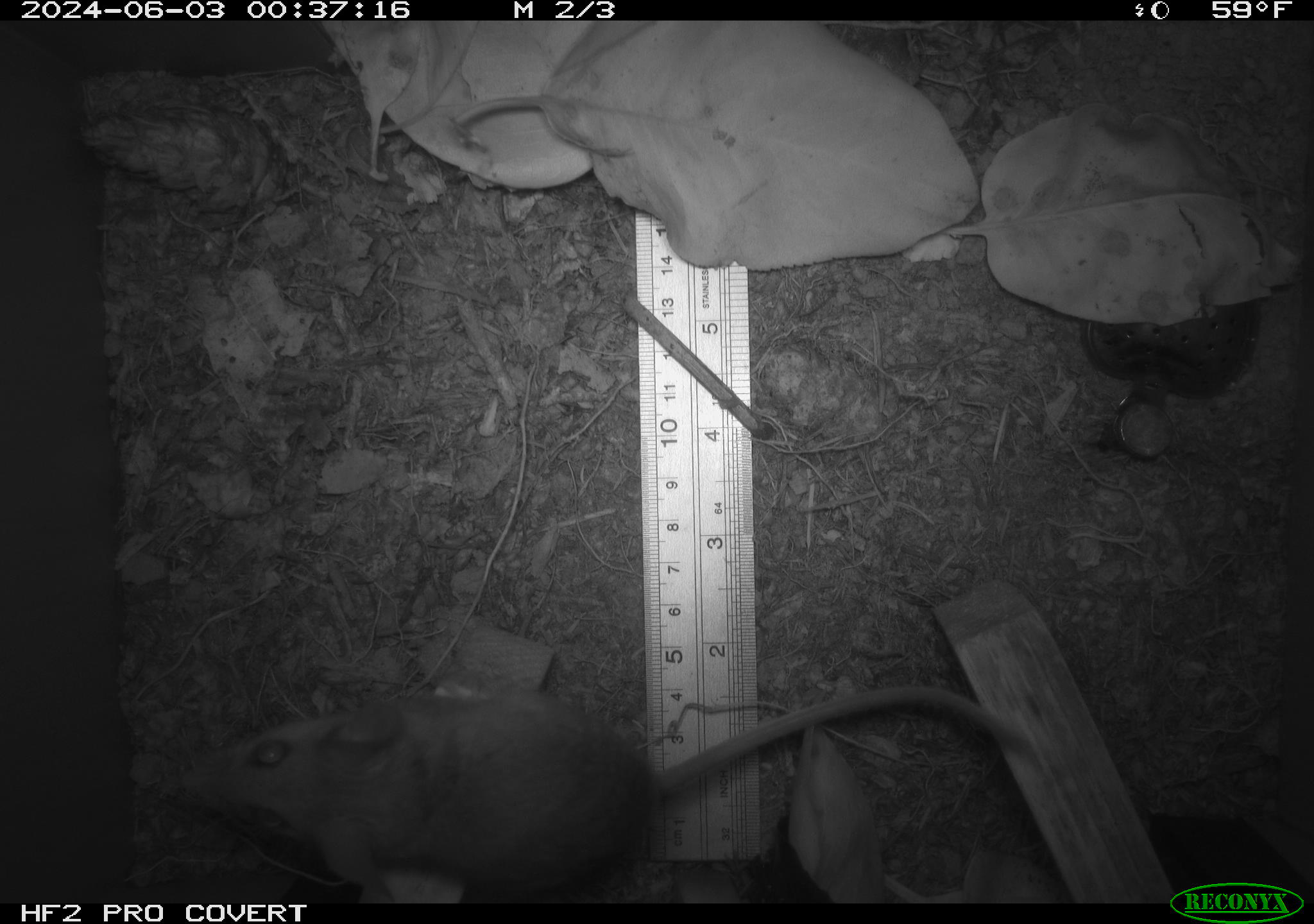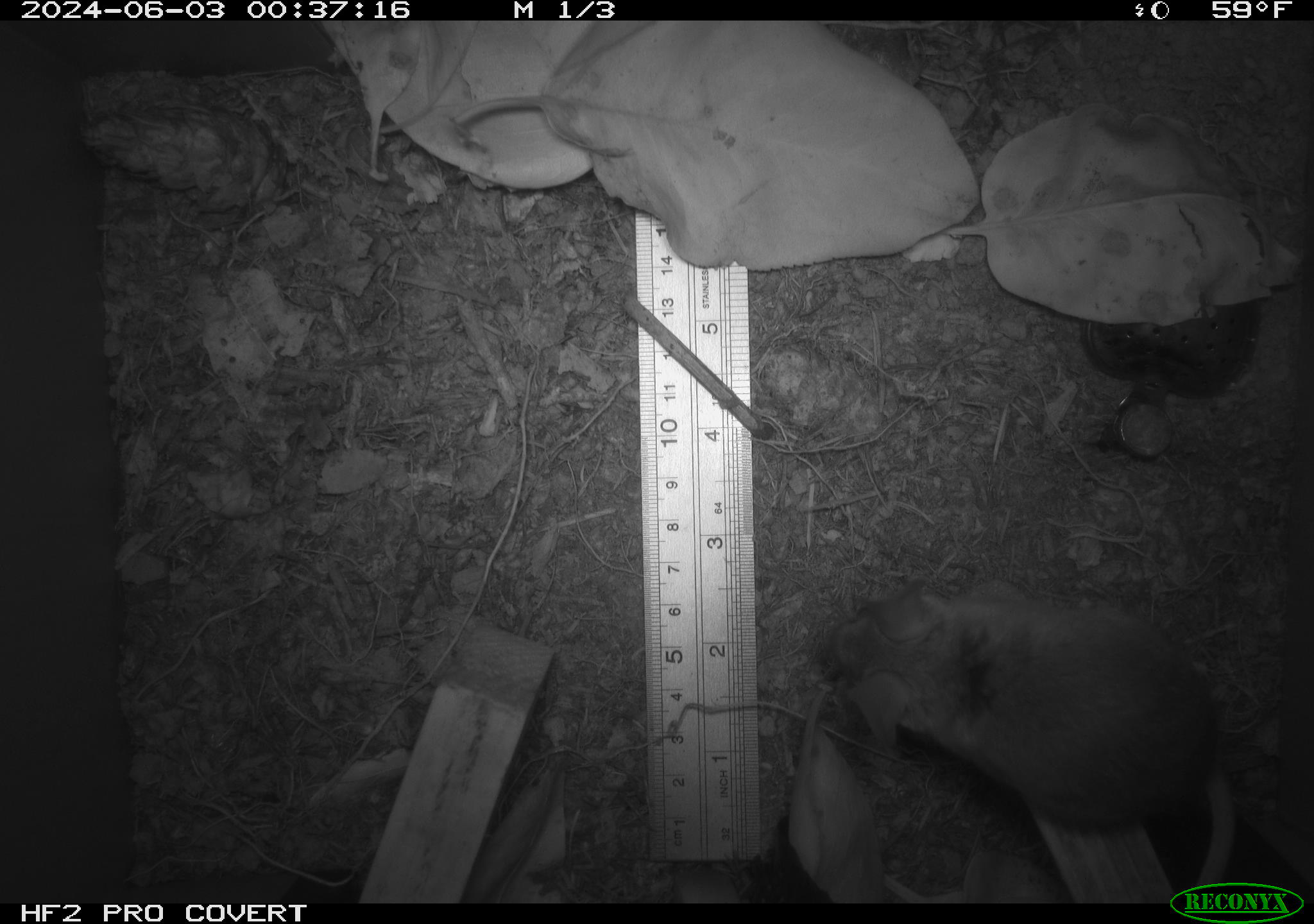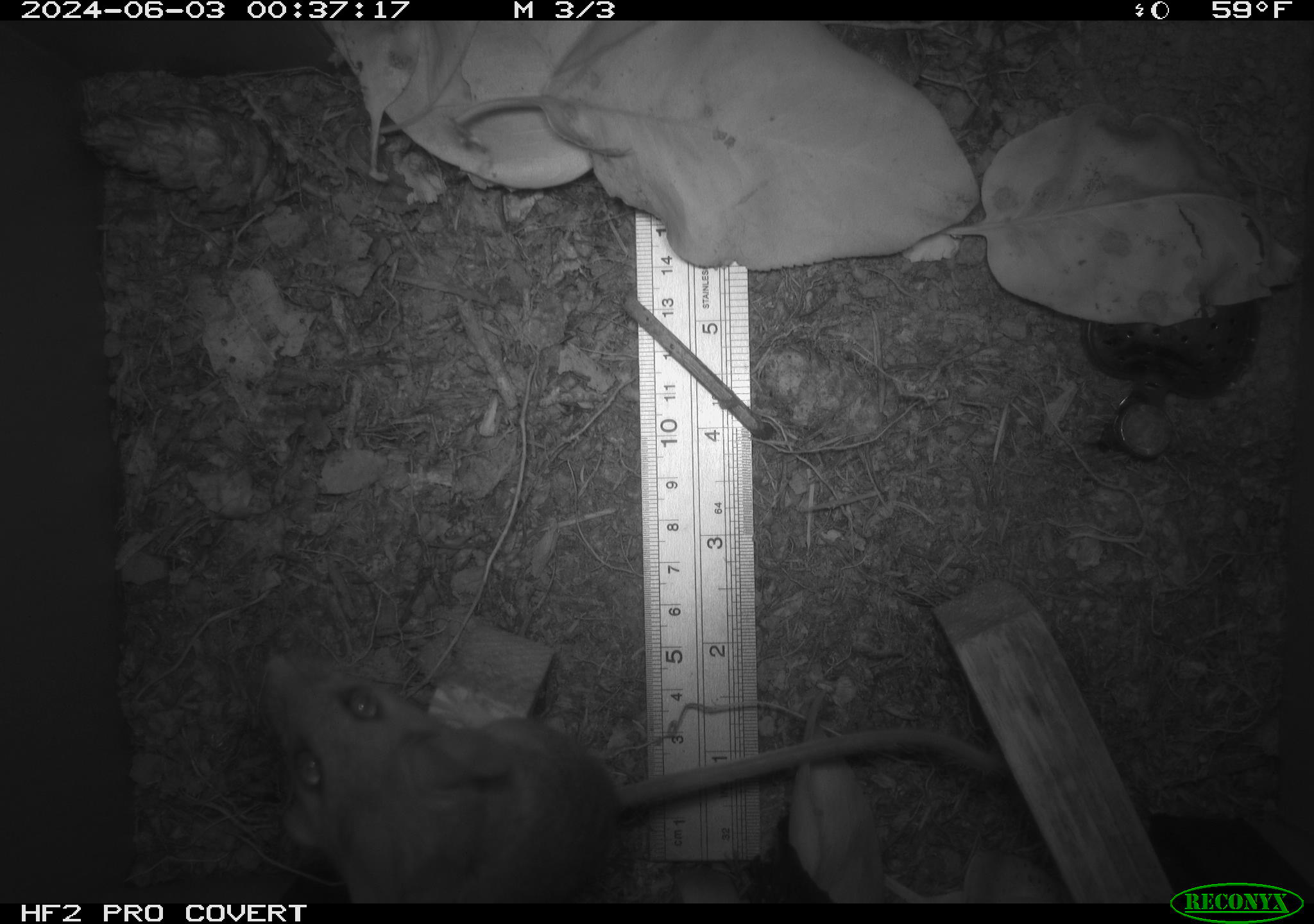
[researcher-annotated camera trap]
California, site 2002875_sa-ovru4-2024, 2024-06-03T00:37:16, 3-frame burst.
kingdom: Animalia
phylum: Chordata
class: Mammalia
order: Rodentia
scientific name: Rodentia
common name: mouse species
Mouse species (Rodentia).